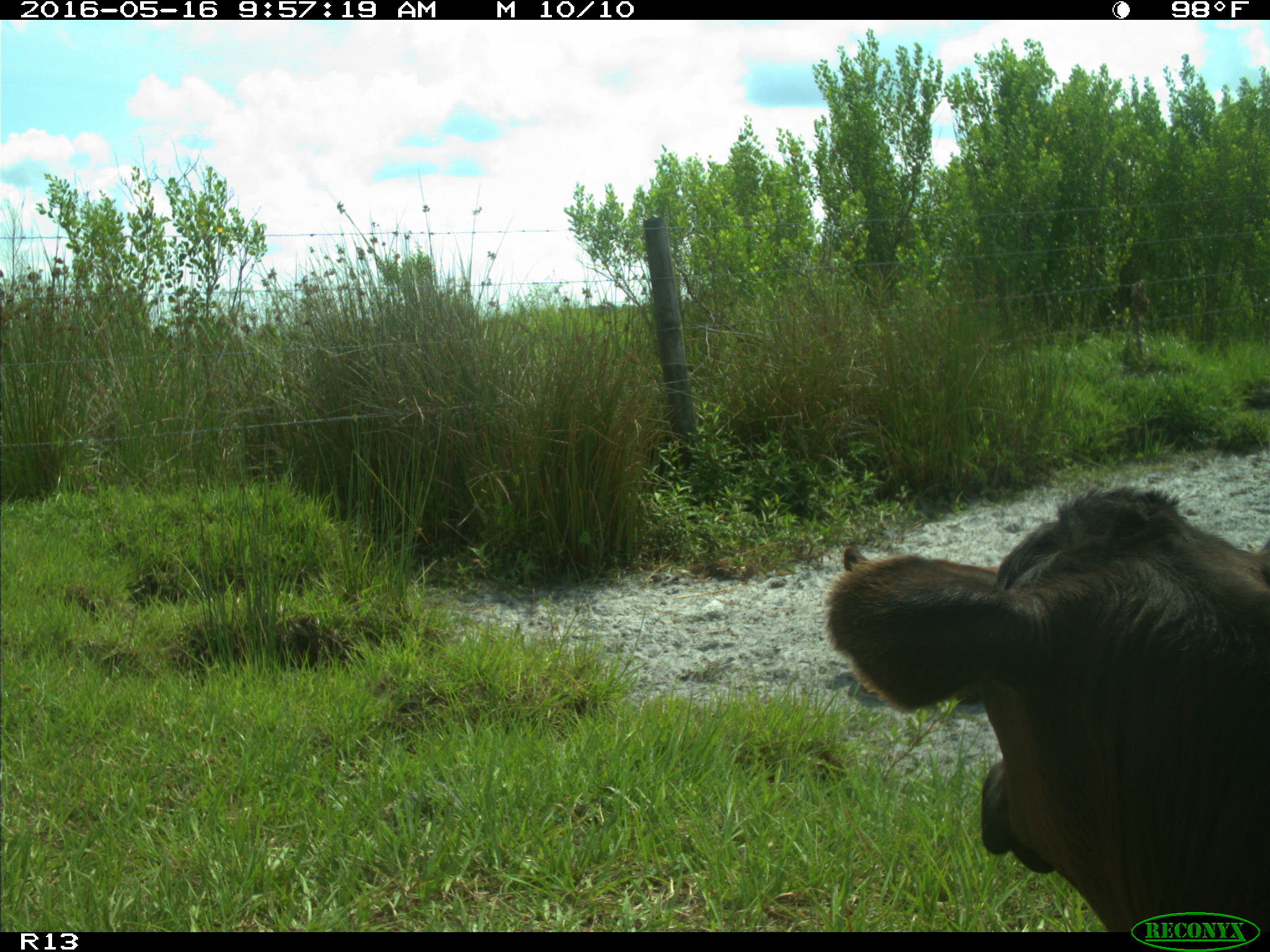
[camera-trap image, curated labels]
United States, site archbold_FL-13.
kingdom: Animalia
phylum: Chordata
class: Mammalia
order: Artiodactyla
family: Bovidae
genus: Bos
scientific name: Bos taurus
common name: domestic cow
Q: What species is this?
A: Bos taurus (domestic cow).